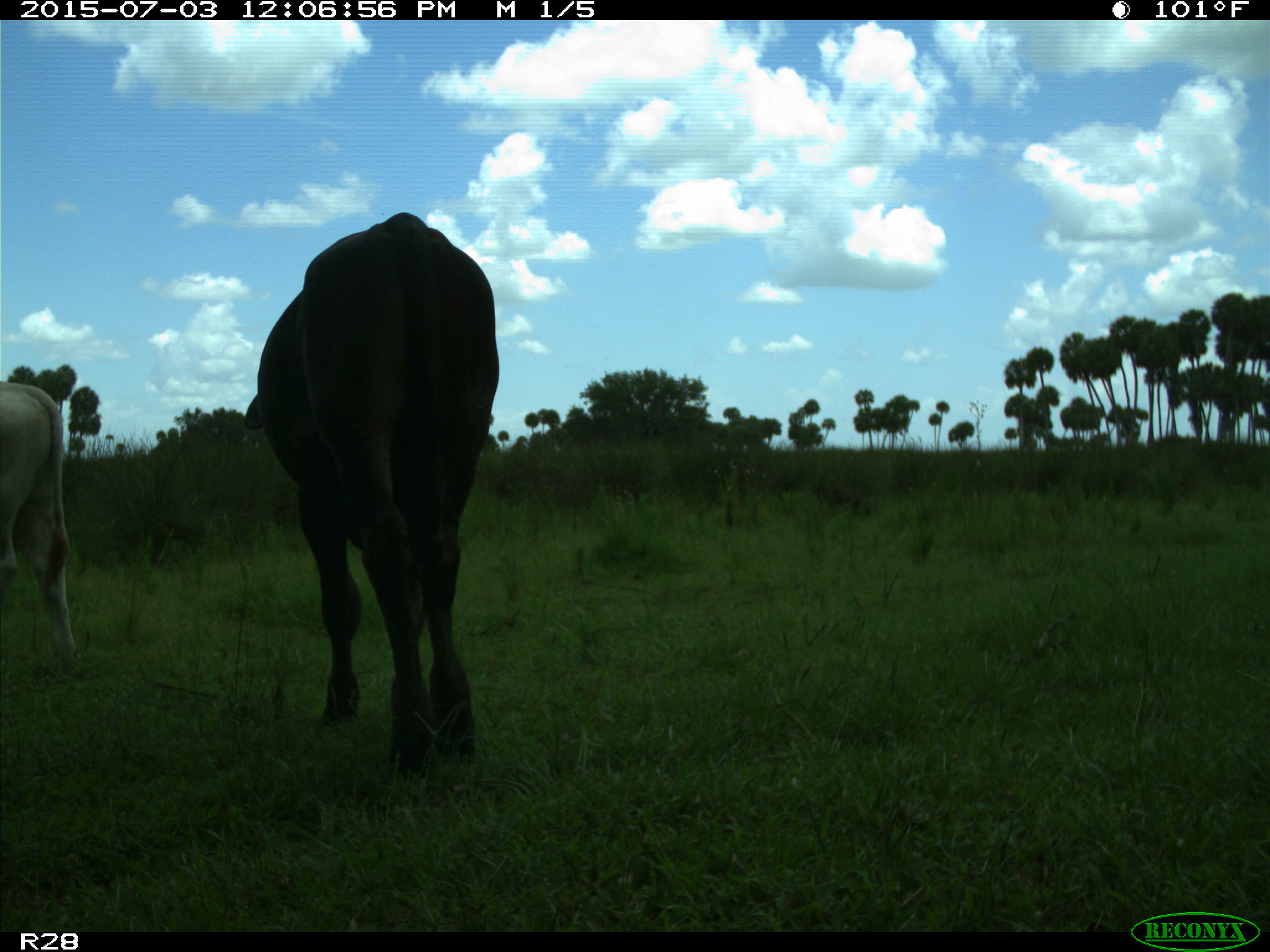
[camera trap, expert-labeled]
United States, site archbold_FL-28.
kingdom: Animalia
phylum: Chordata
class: Mammalia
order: Artiodactyla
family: Bovidae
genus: Bos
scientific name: Bos taurus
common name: domestic cow